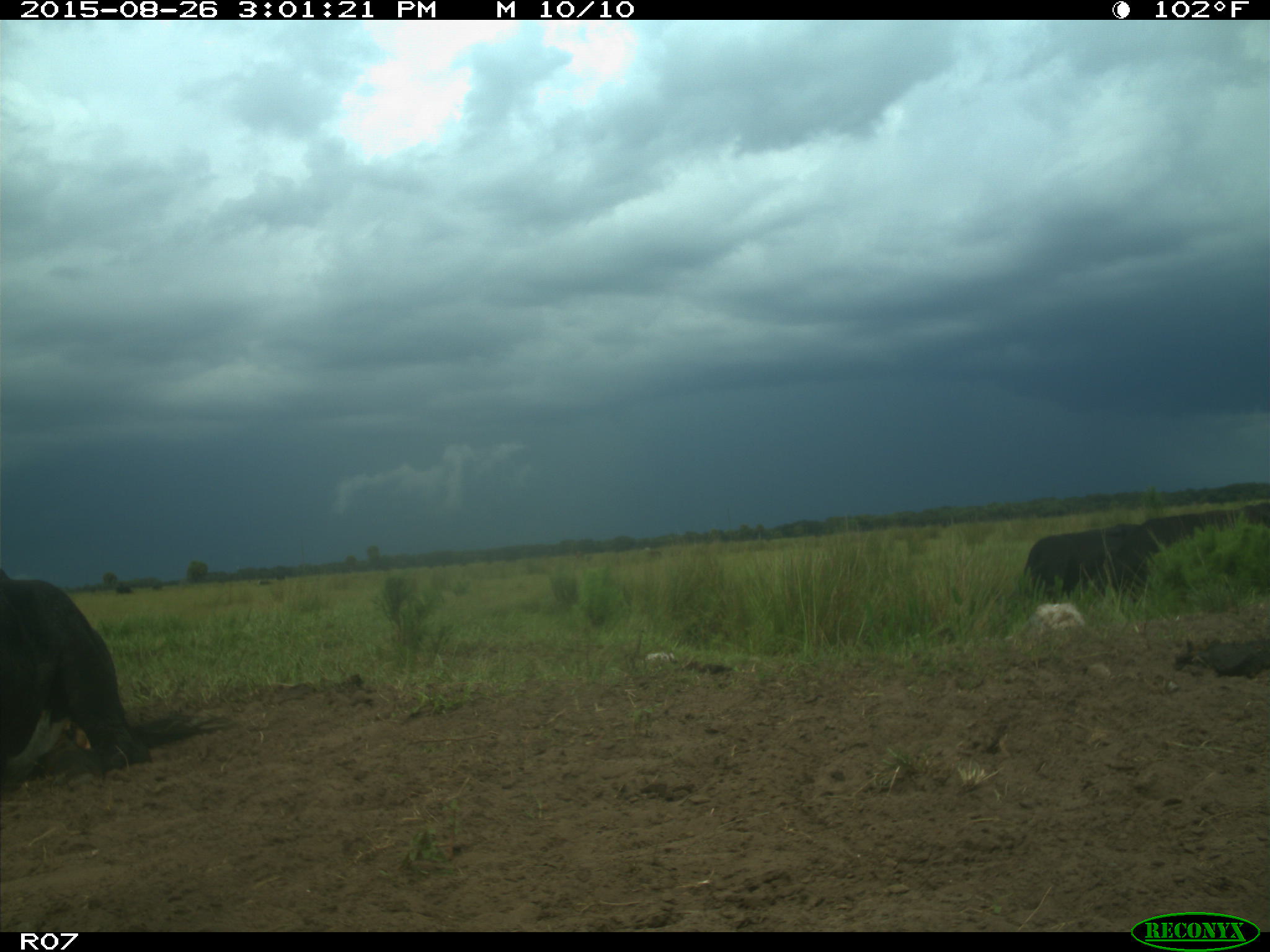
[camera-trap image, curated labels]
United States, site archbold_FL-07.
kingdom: Animalia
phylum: Chordata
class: Mammalia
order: Artiodactyla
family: Bovidae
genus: Bos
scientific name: Bos taurus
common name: domestic cow